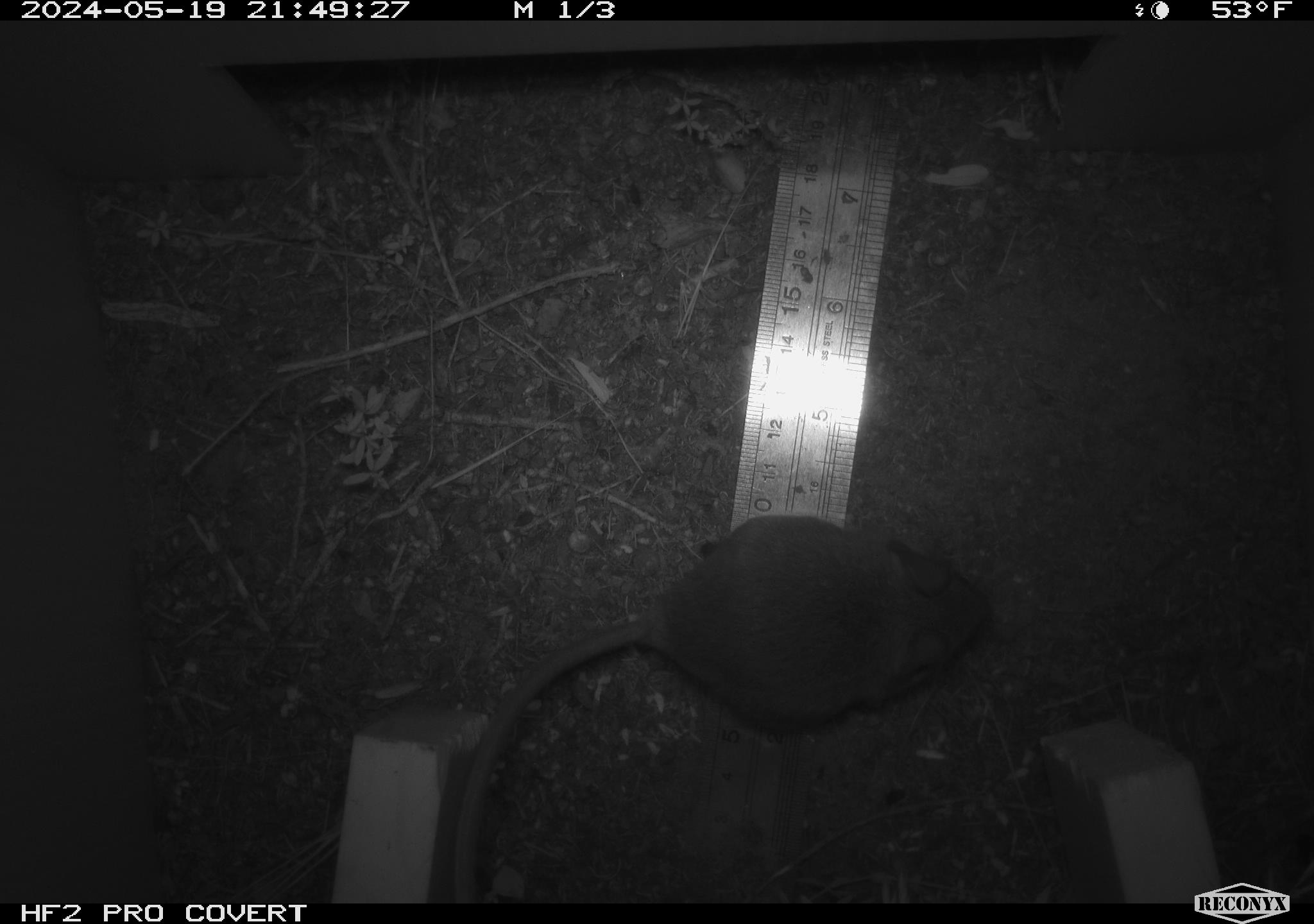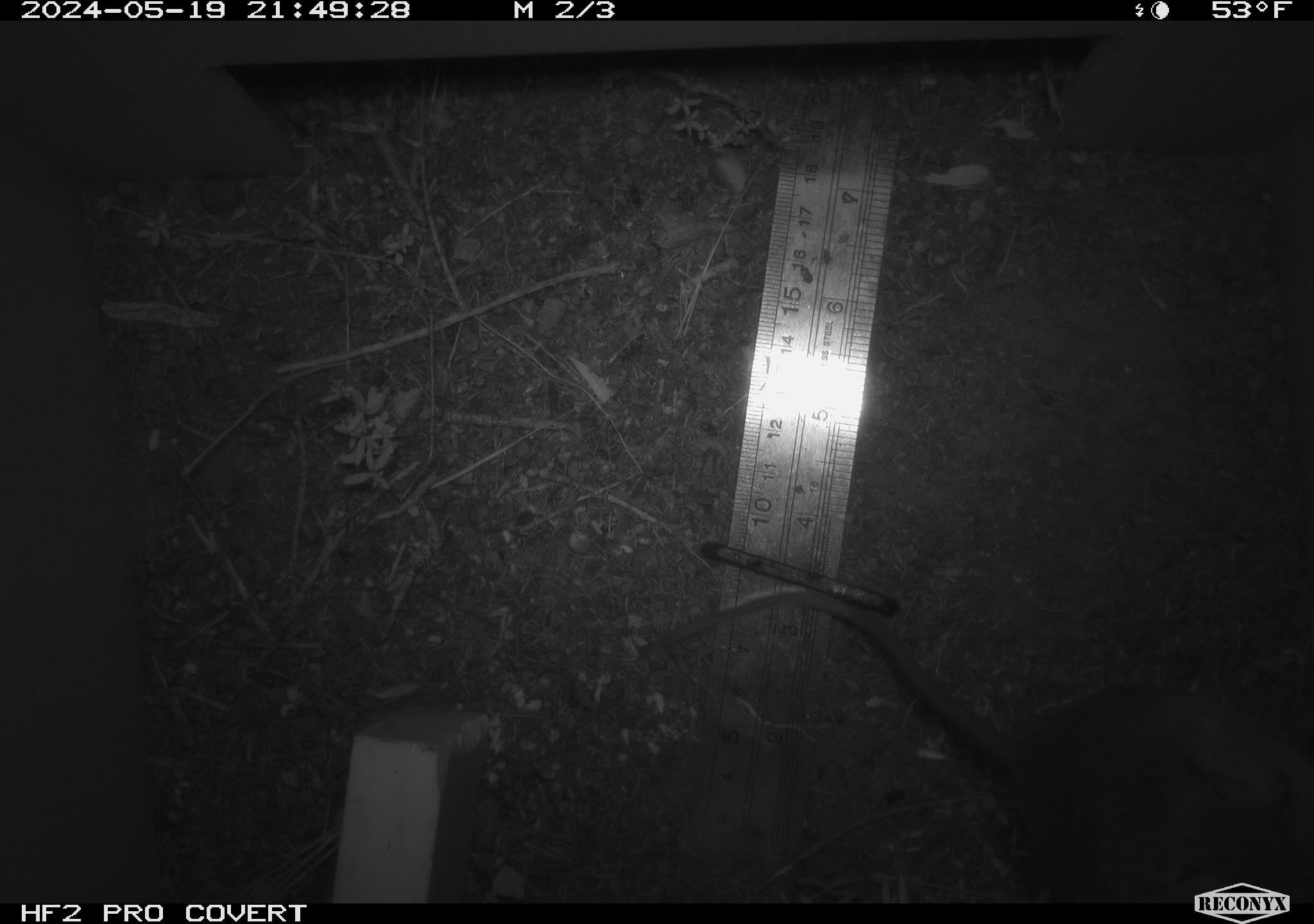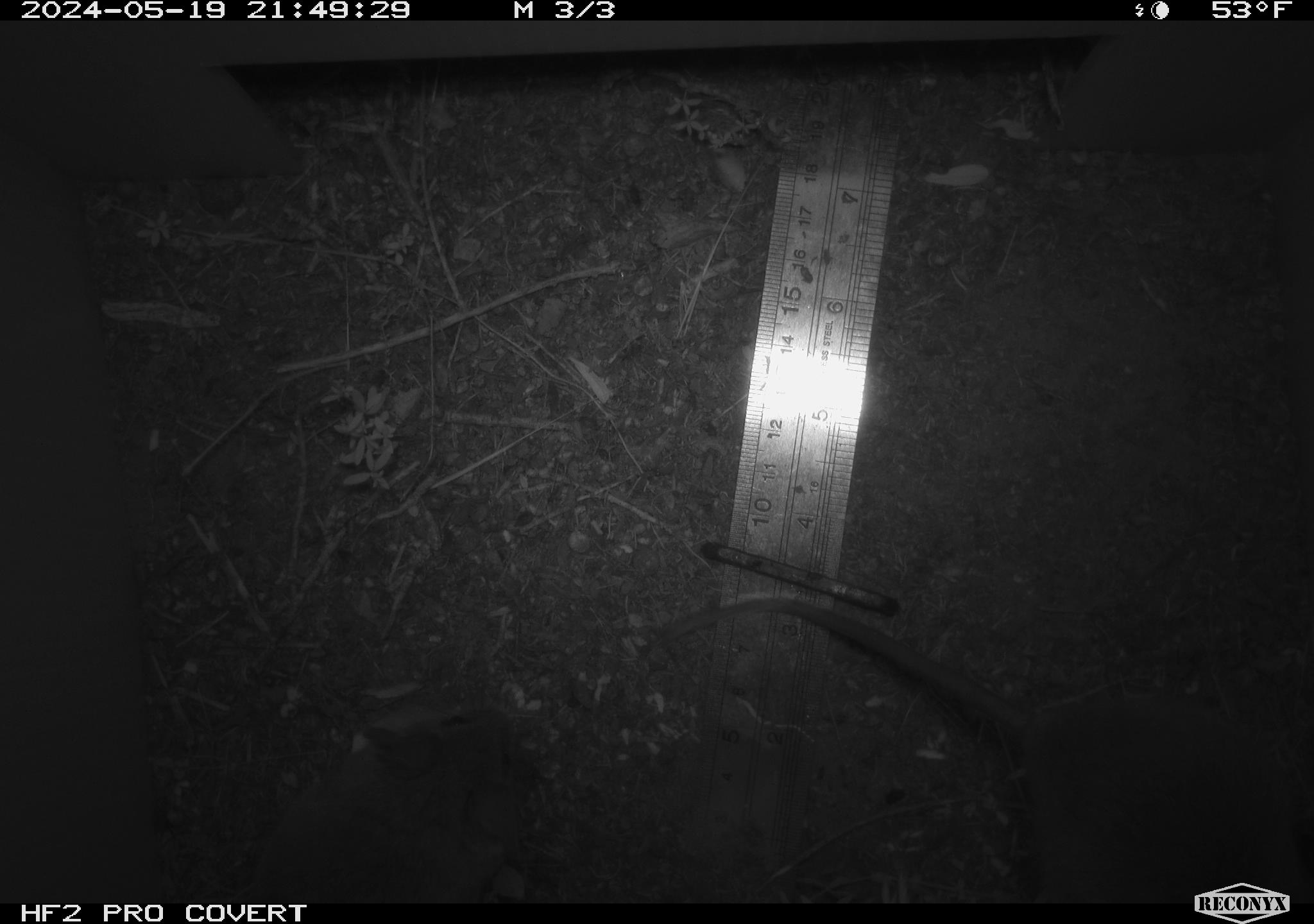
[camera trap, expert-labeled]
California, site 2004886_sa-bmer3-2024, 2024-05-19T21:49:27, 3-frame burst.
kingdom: Animalia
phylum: Chordata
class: Mammalia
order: Rodentia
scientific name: Rodentia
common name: mouse species